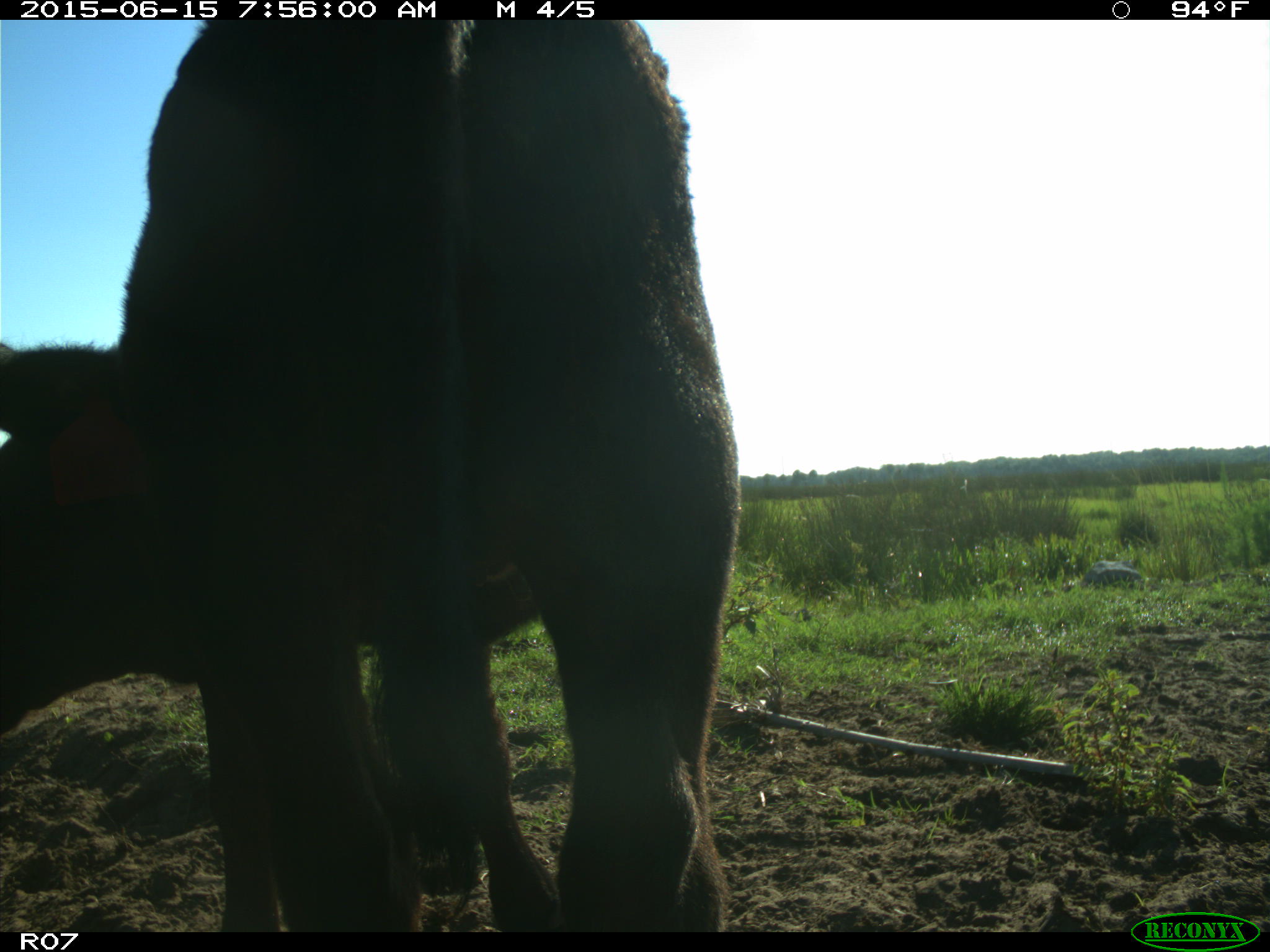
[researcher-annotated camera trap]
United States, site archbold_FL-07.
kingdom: Animalia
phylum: Chordata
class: Mammalia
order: Artiodactyla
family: Bovidae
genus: Bos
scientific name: Bos taurus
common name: domestic cow